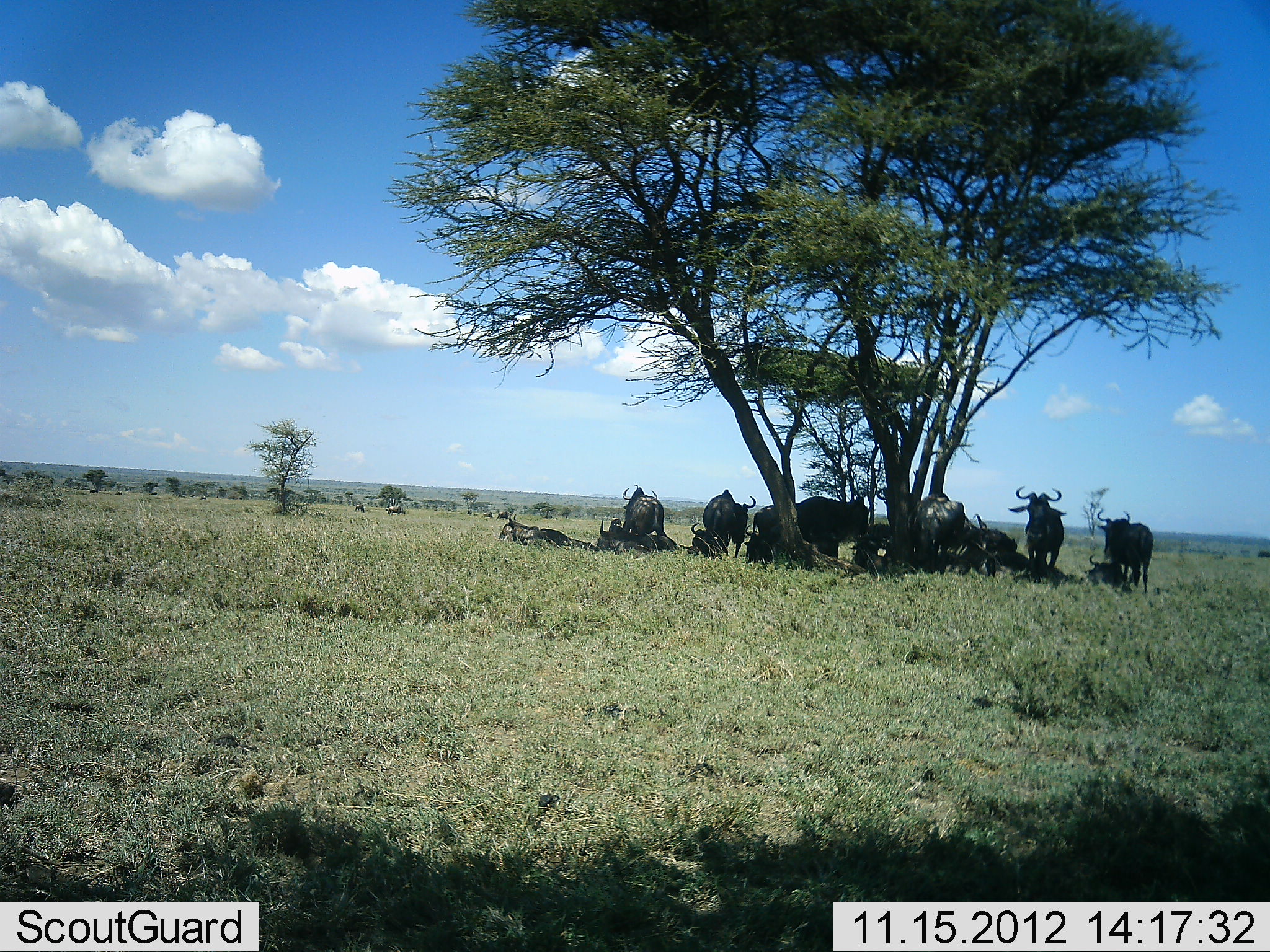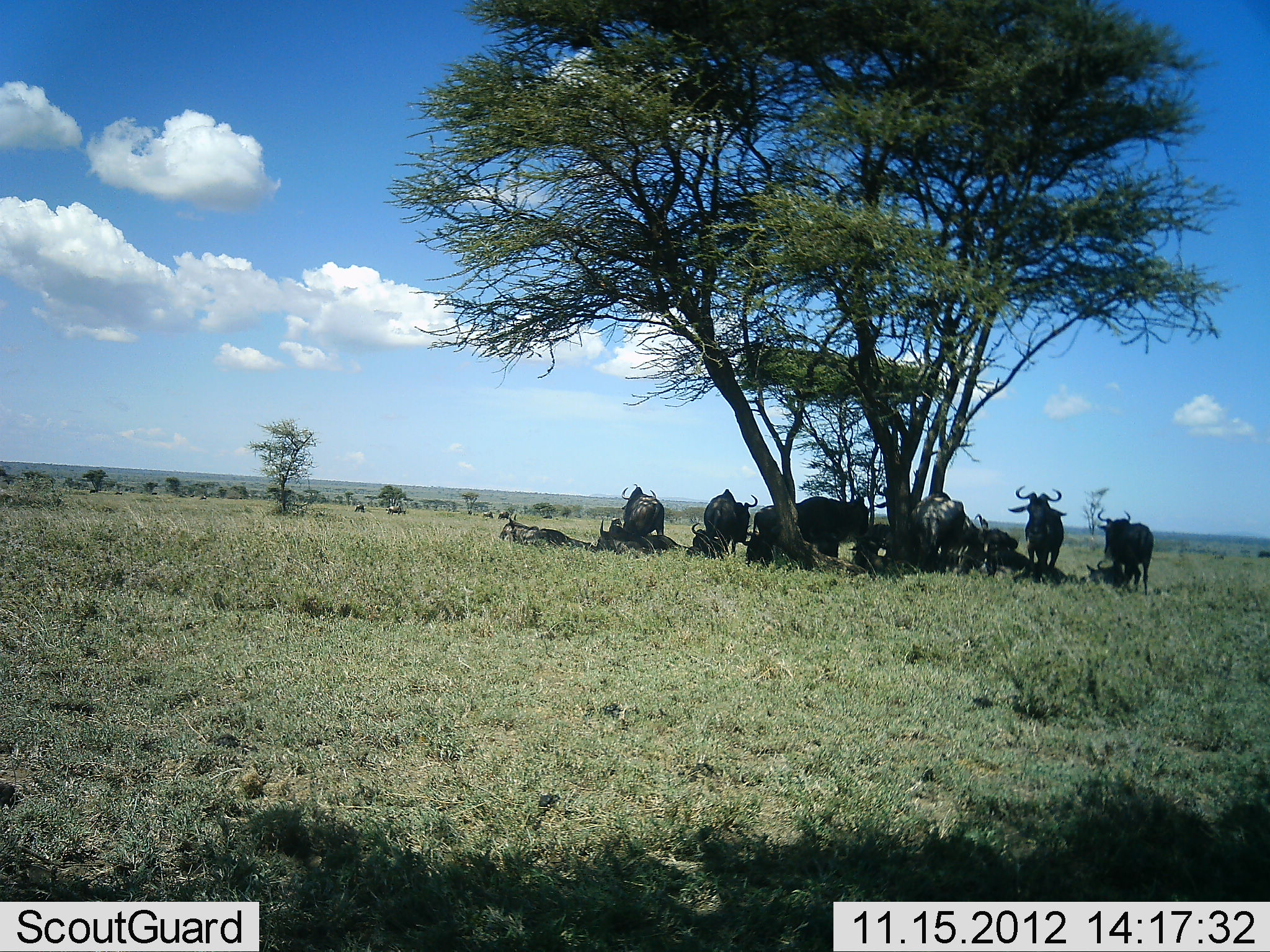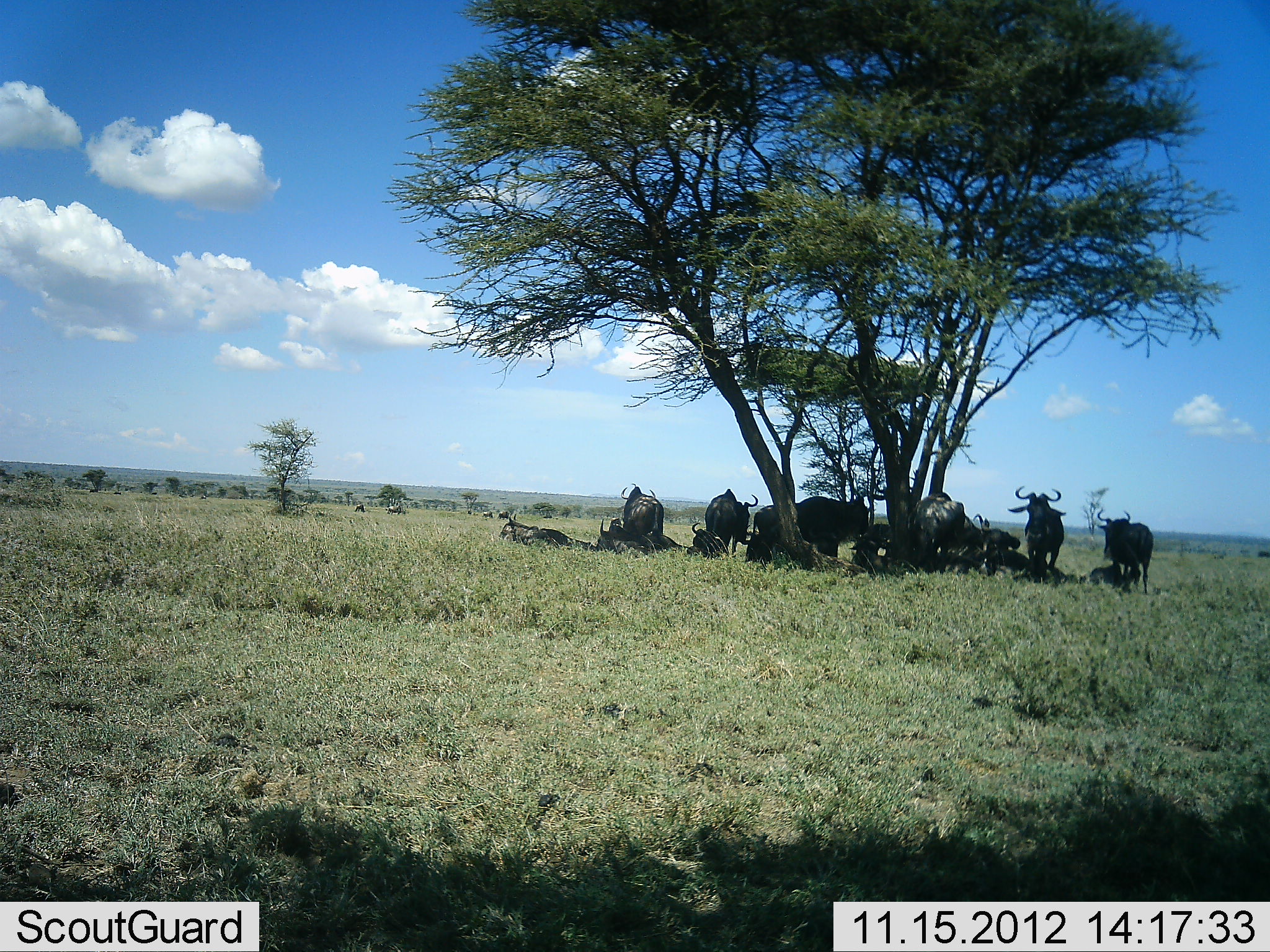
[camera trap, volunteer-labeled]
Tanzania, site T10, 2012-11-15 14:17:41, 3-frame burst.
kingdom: Animalia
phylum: Chordata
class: Mammalia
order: Artiodactyla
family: Bovidae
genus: Connochaetes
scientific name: Connochaetes taurinus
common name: blue wildebeest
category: wildebeest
Wildebeest (blue wildebeest) (Connochaetes taurinus), count 11-50. Behavior (volunteer vote fractions): standing 50%, resting 100%, moving 10%, interacting 10%. Young present (vote fraction): 0%. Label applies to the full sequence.